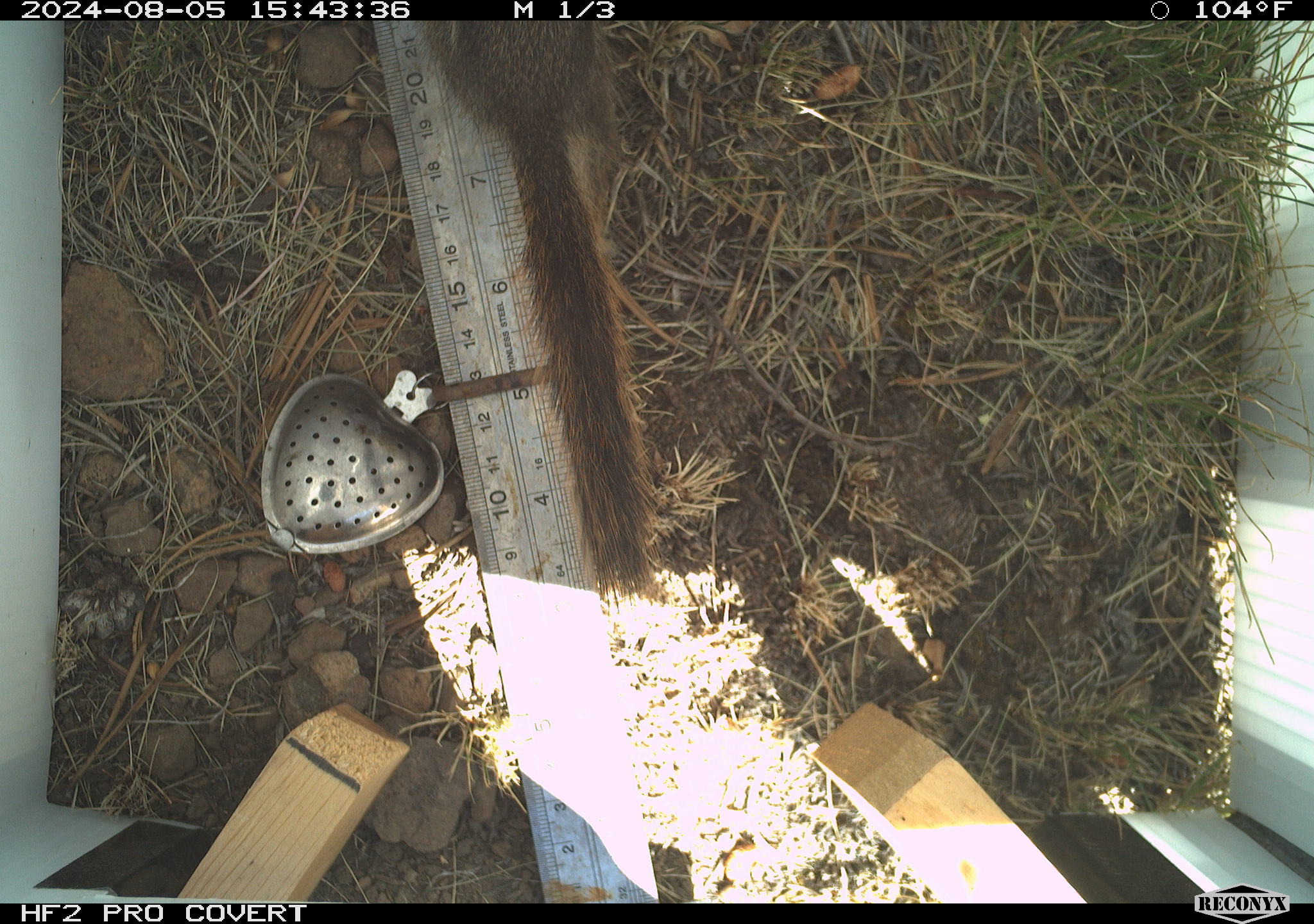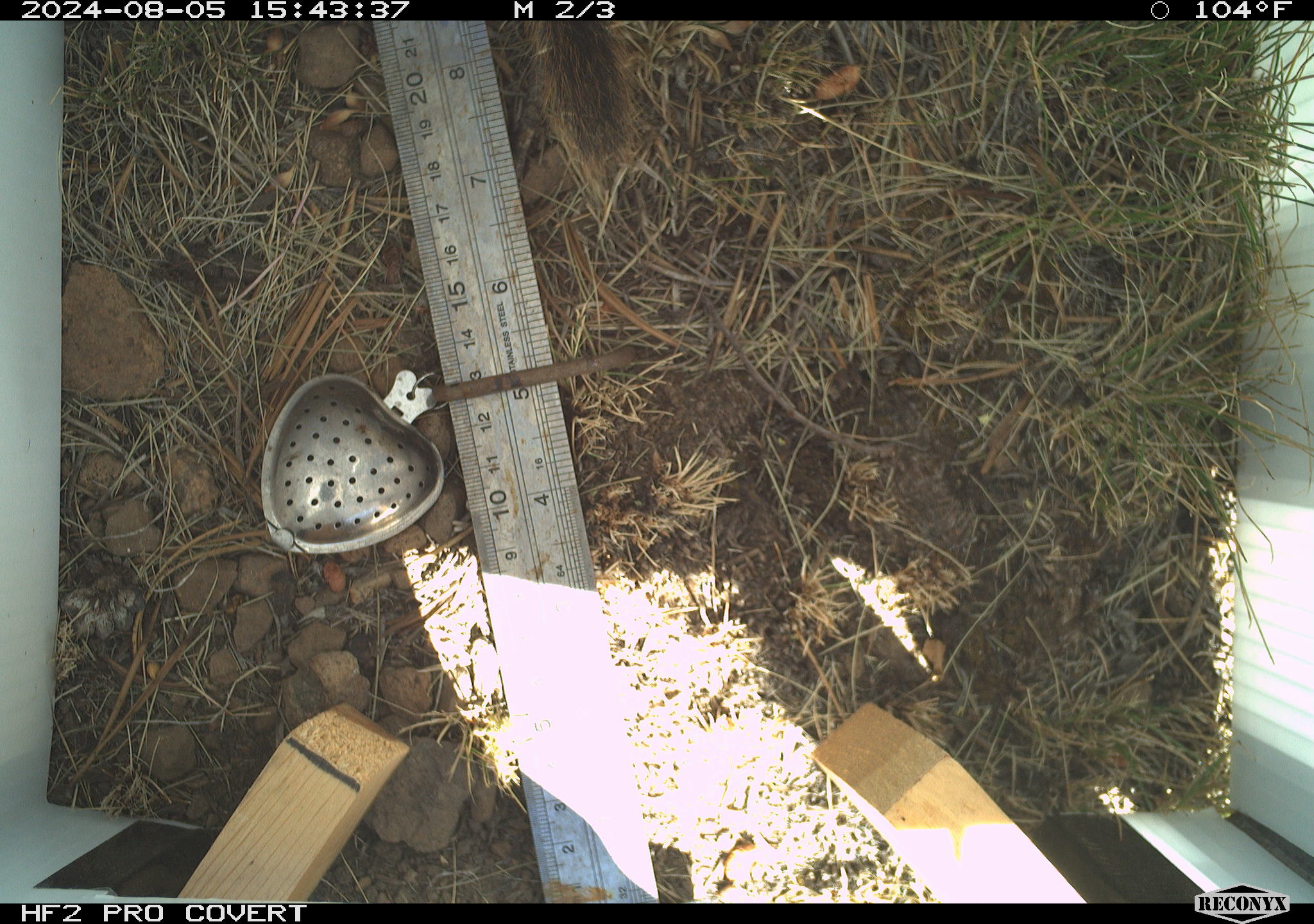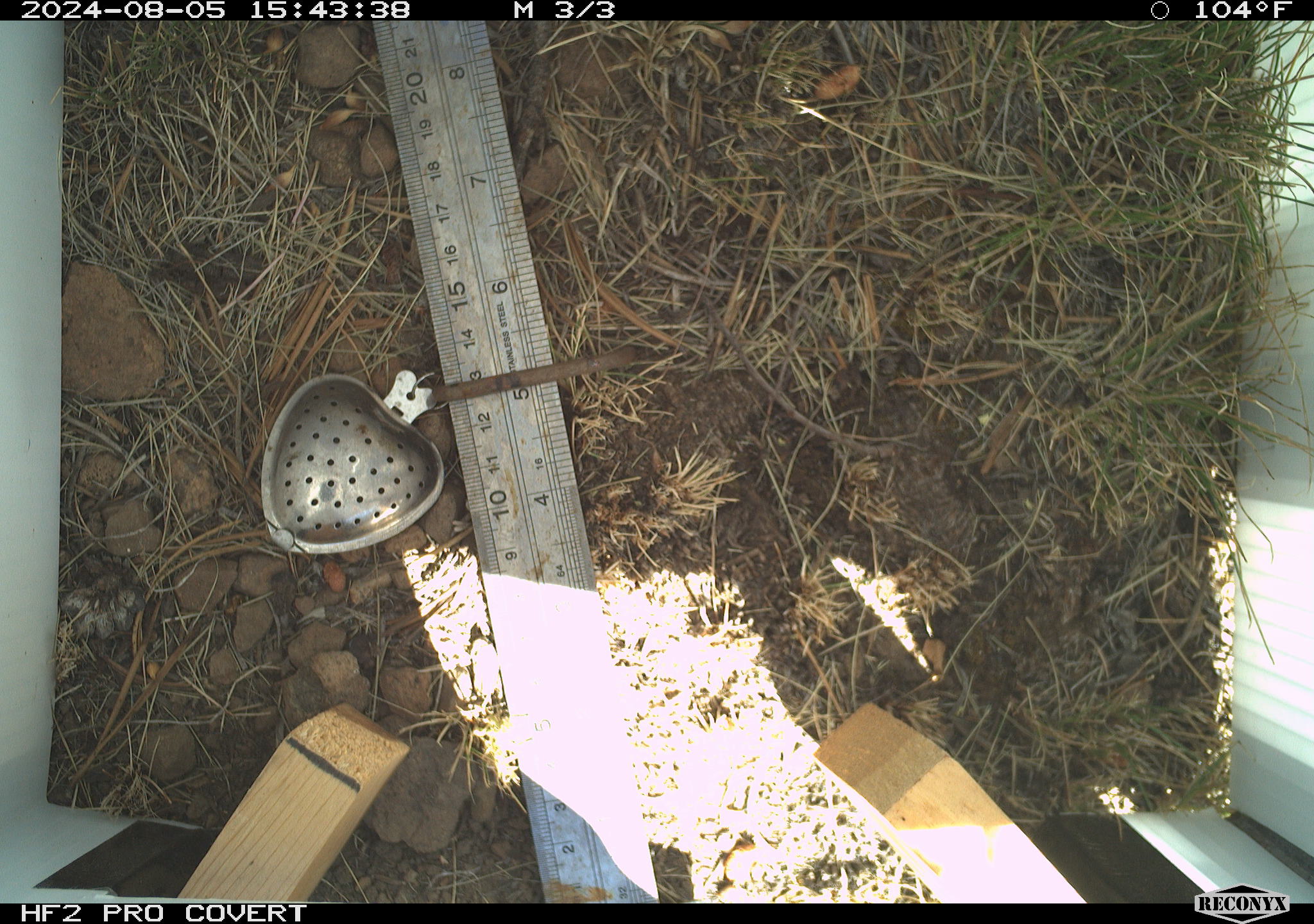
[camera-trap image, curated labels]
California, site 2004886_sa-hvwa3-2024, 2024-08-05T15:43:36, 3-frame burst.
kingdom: Animalia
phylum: Chordata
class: Mammalia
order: Rodentia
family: Sciuridae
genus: Callospermophilus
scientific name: Callospermophilus lateralis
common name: golden mantled ground squirrel